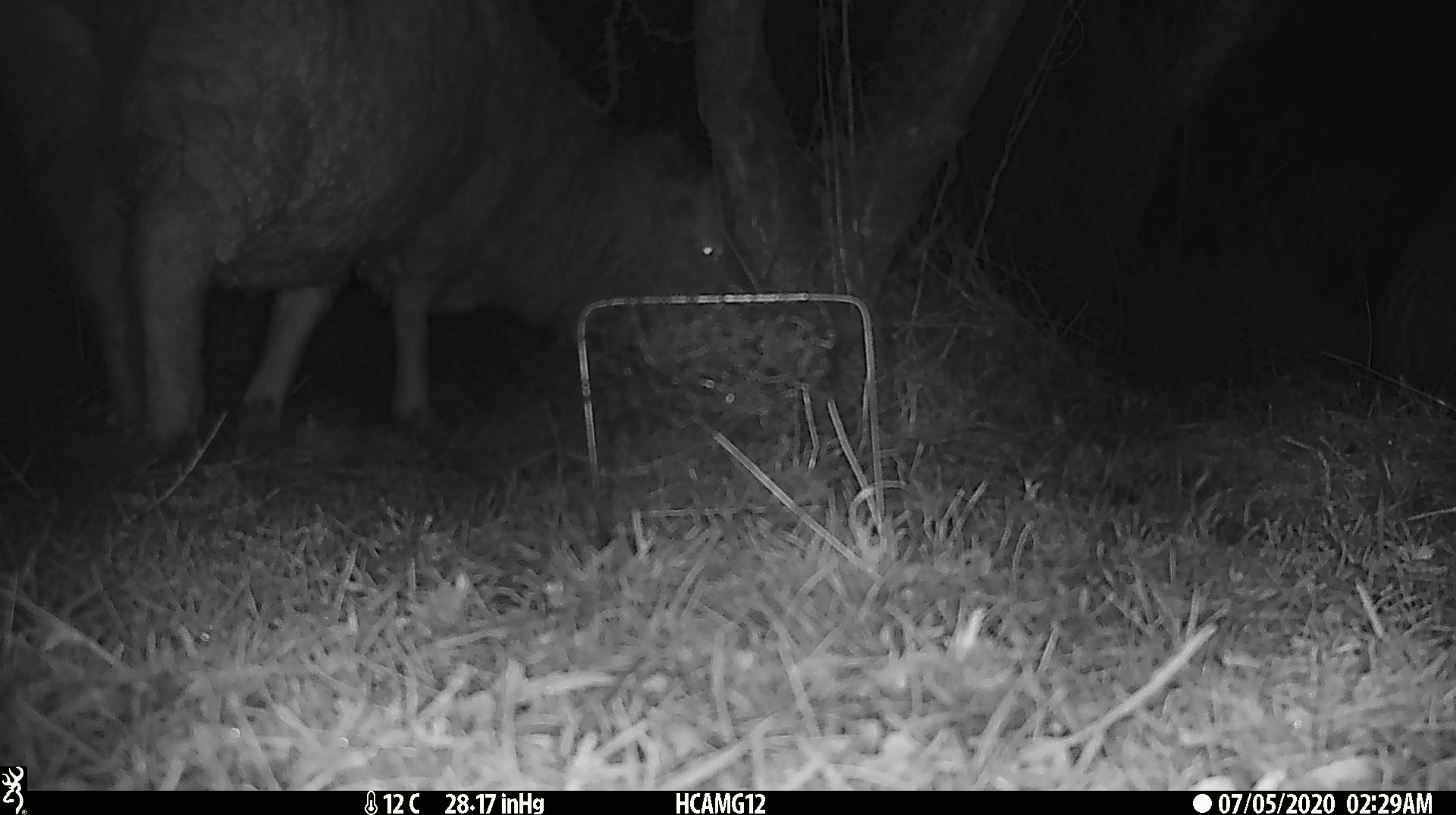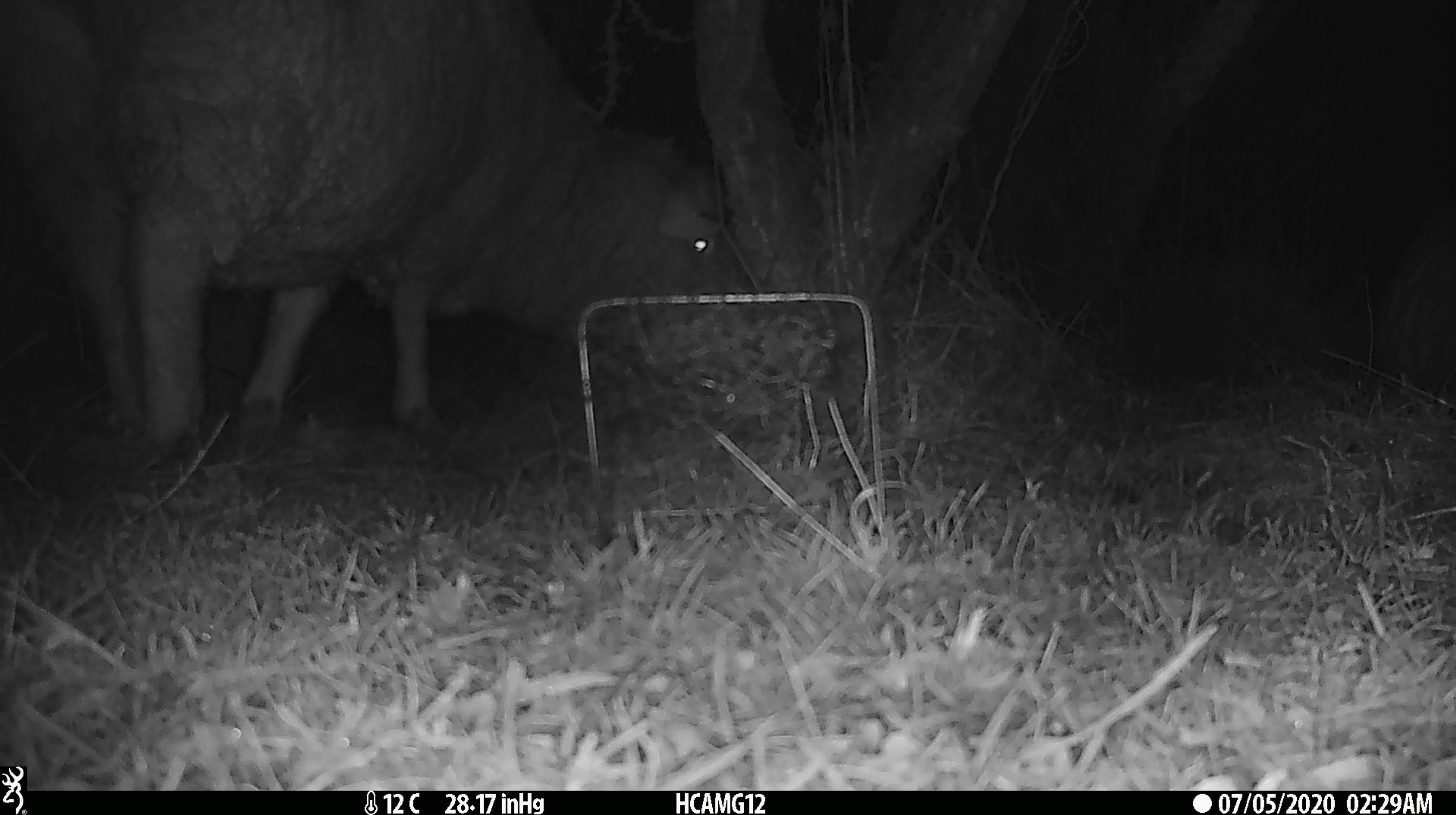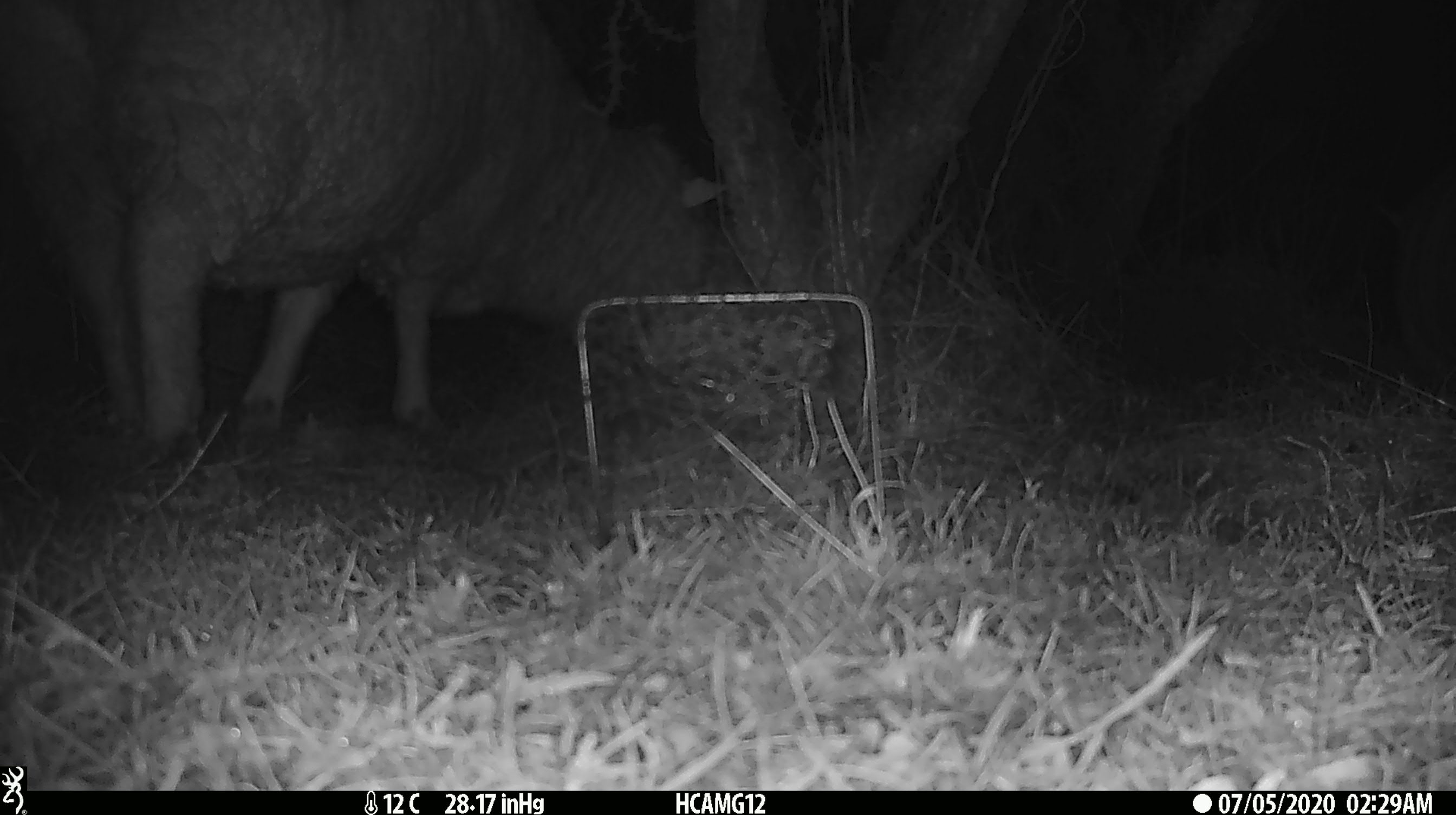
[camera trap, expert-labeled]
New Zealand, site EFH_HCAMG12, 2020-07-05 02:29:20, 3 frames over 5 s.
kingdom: Animalia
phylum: Chordata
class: Mammalia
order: Artiodactyla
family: Bovidae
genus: Ovis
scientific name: Ovis aries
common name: domestic sheep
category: sheep